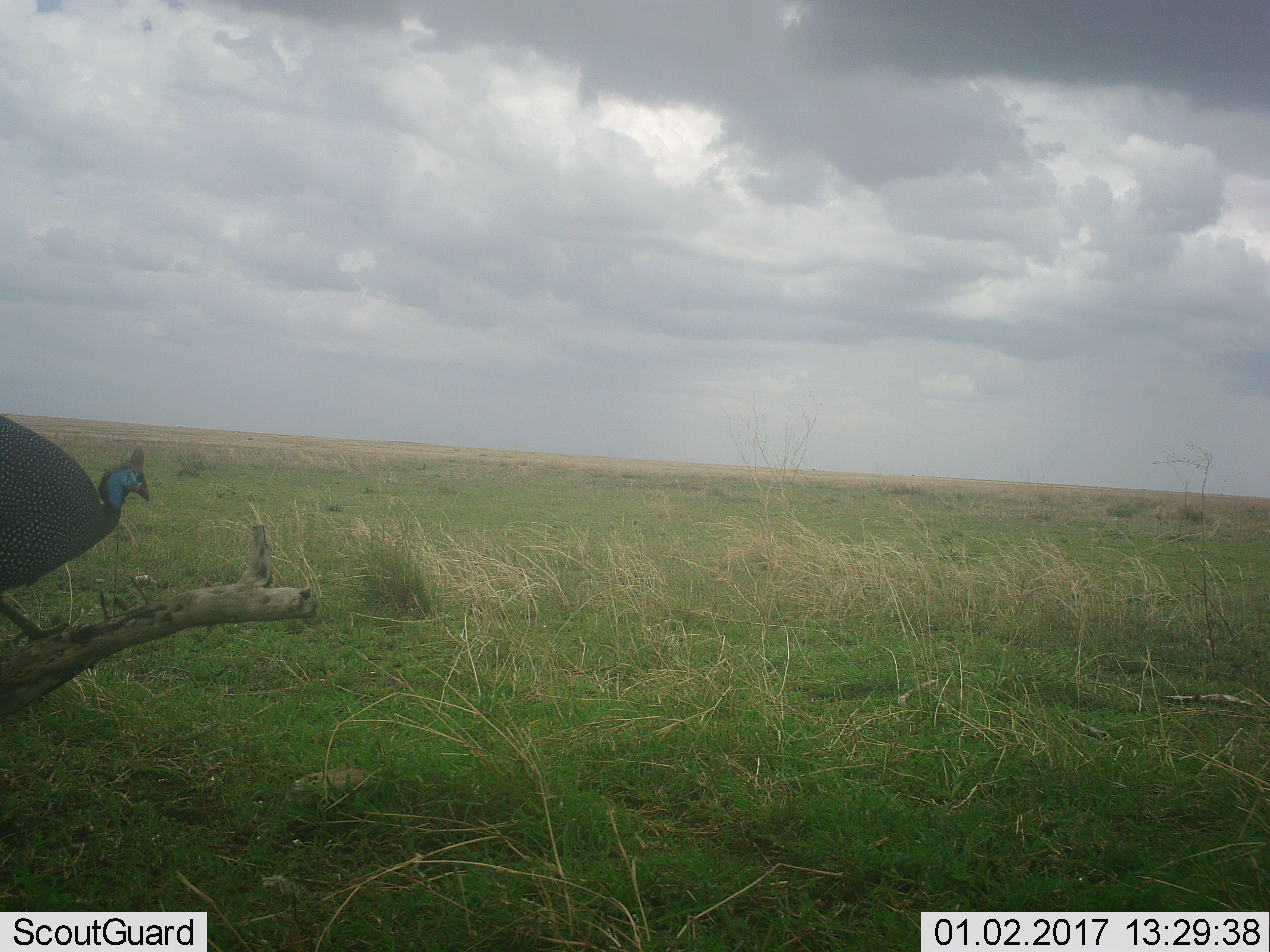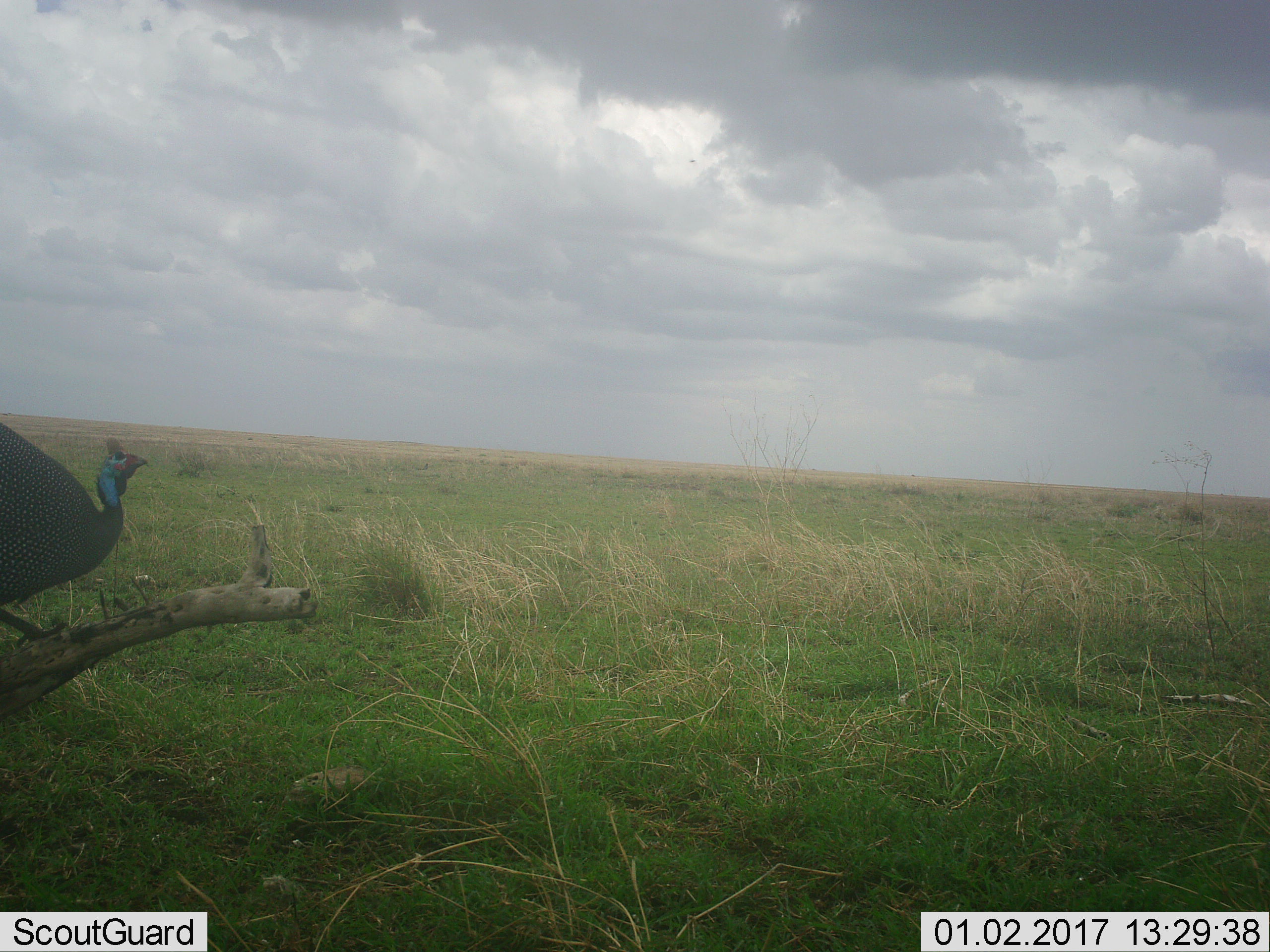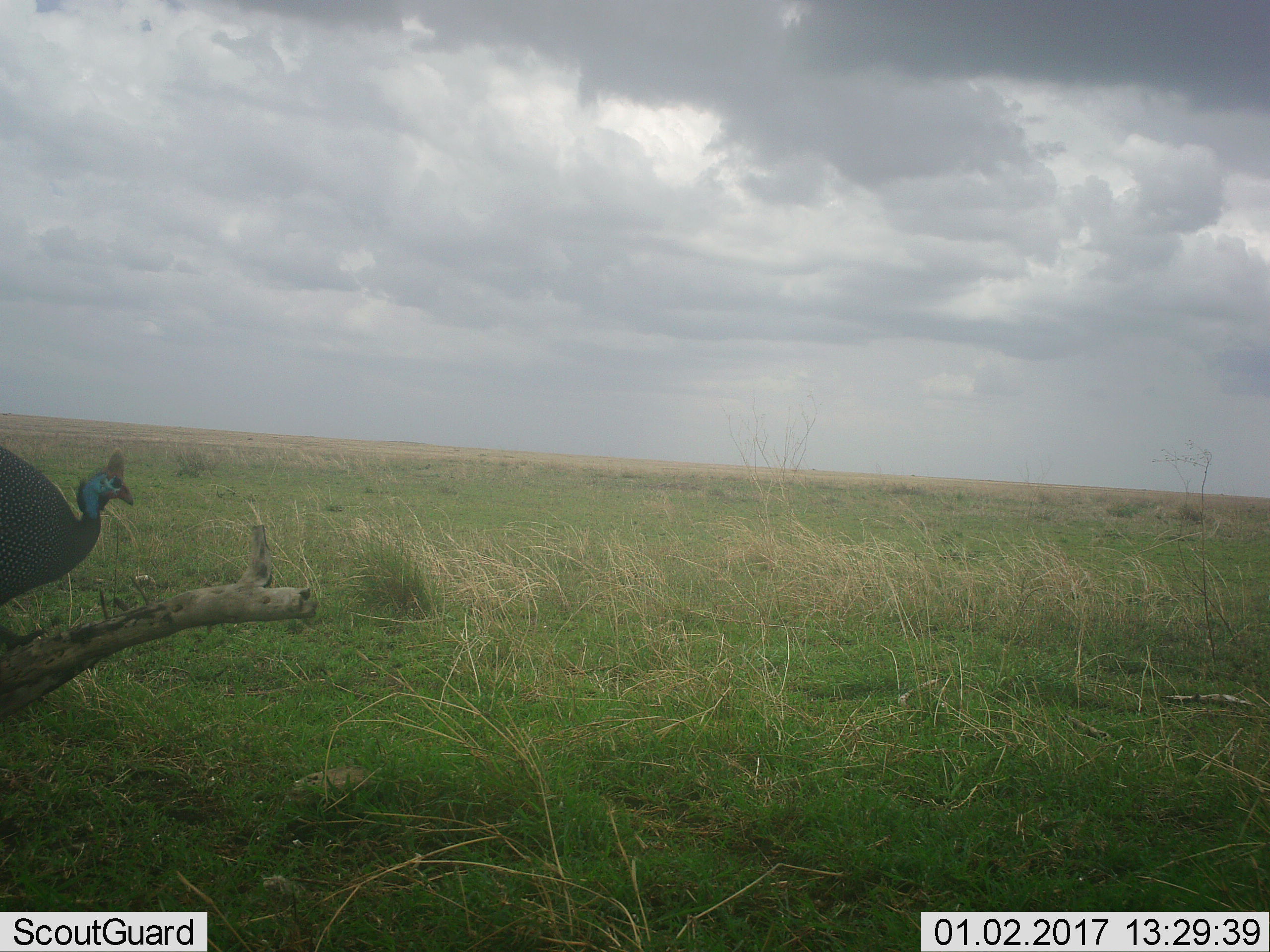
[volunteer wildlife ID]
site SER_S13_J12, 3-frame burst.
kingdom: Animalia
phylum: Chordata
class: Aves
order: Galliformes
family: Numididae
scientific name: Numididae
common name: guineafowl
Guineafowl (Numididae), count 1. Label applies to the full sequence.